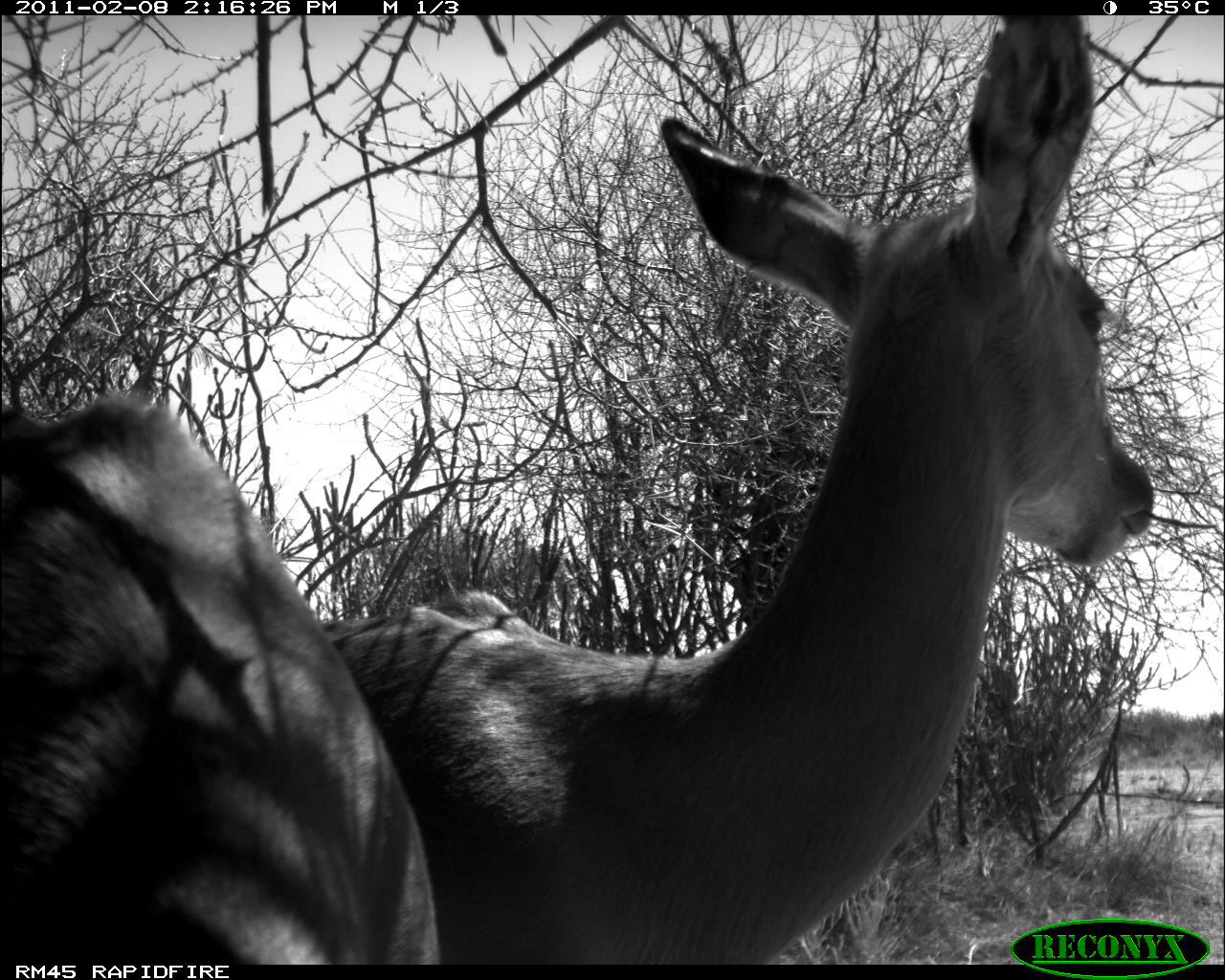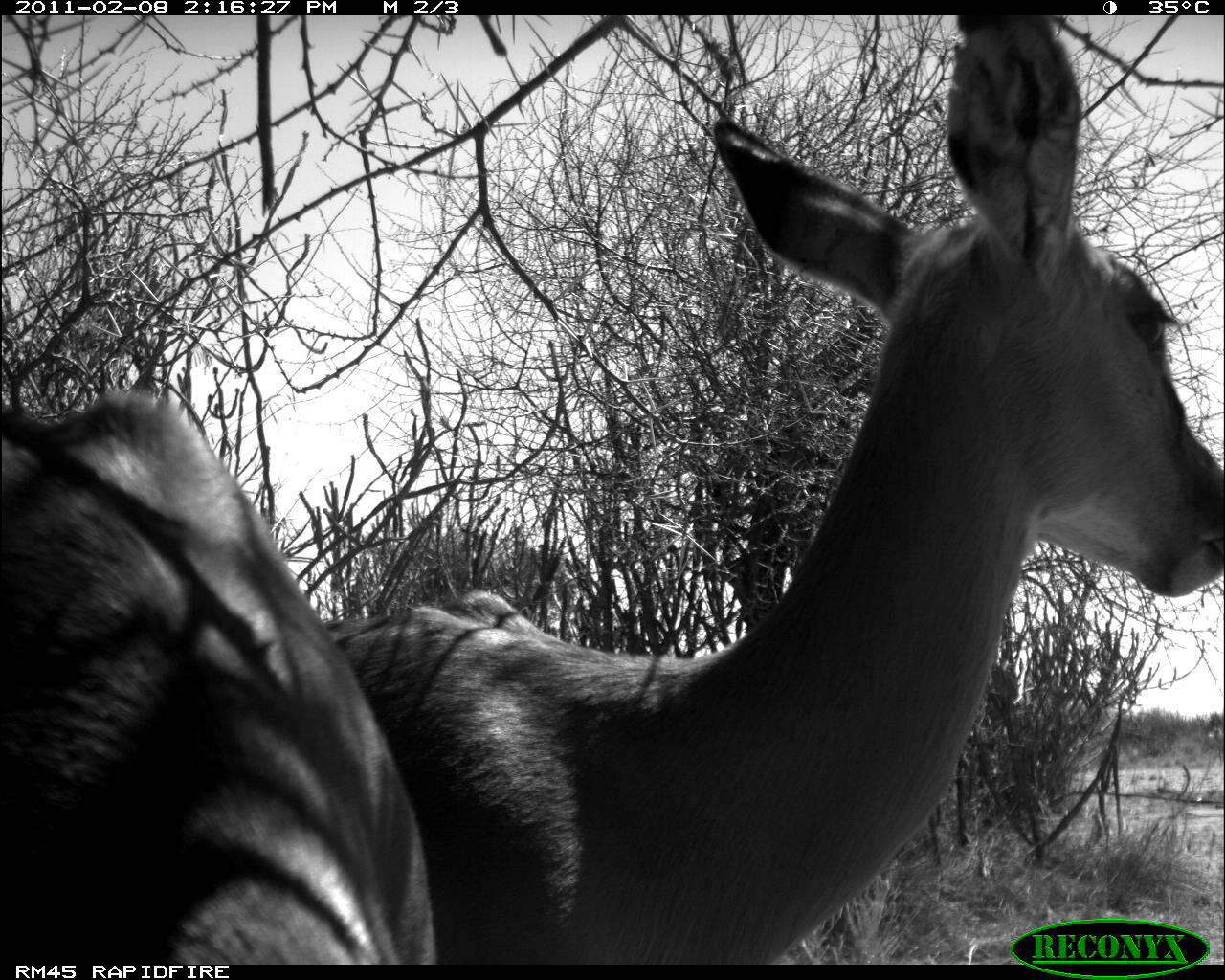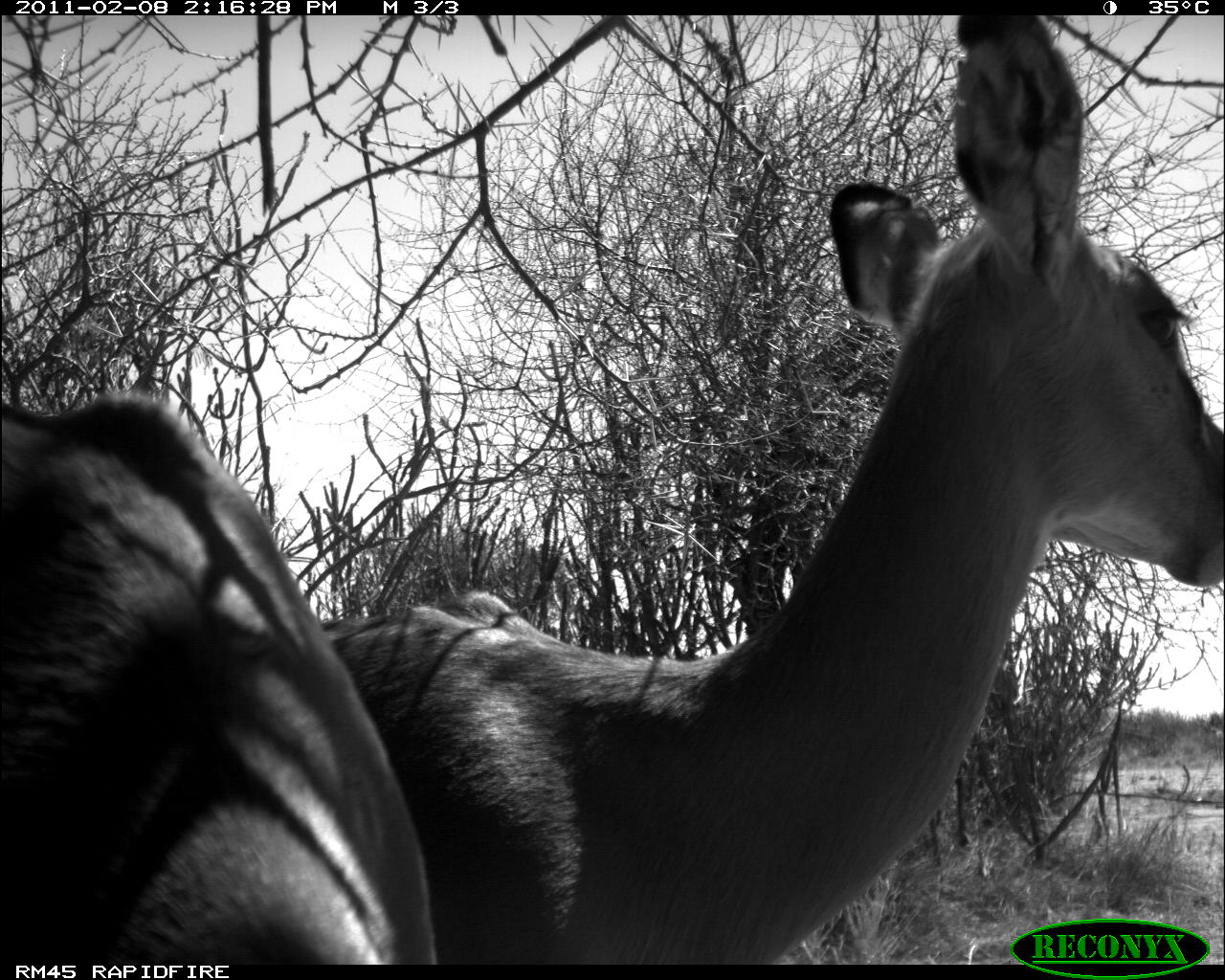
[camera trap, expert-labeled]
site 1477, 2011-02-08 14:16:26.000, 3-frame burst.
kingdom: Animalia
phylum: Chordata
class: Mammalia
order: Artiodactyla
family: Bovidae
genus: Aepyceros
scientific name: Aepyceros melampus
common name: impala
Aepyceros melampus (impala), count 2.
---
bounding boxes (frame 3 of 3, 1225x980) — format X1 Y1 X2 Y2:
aepyceros melampus: 328 15 1225 964; 0 389 435 964